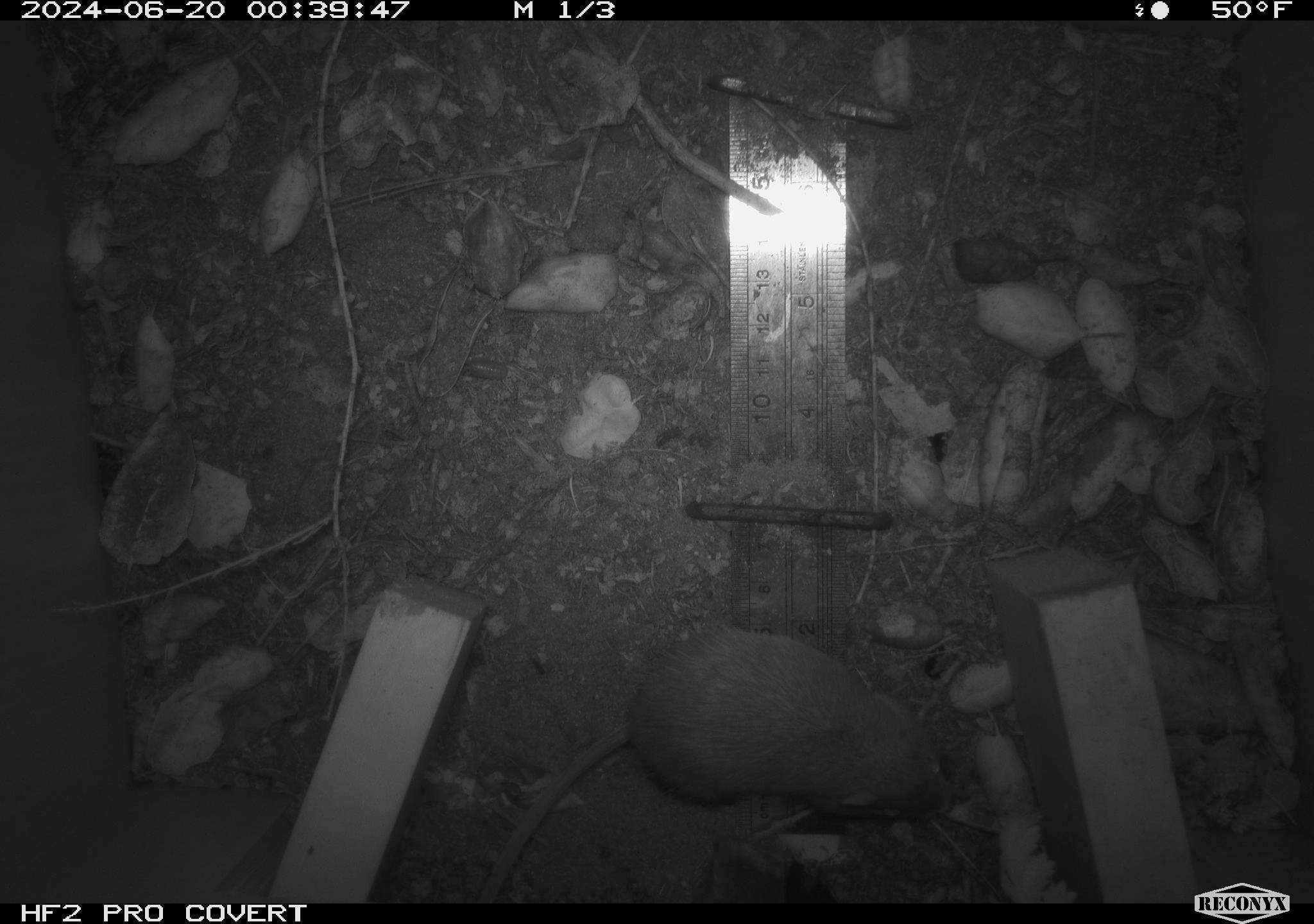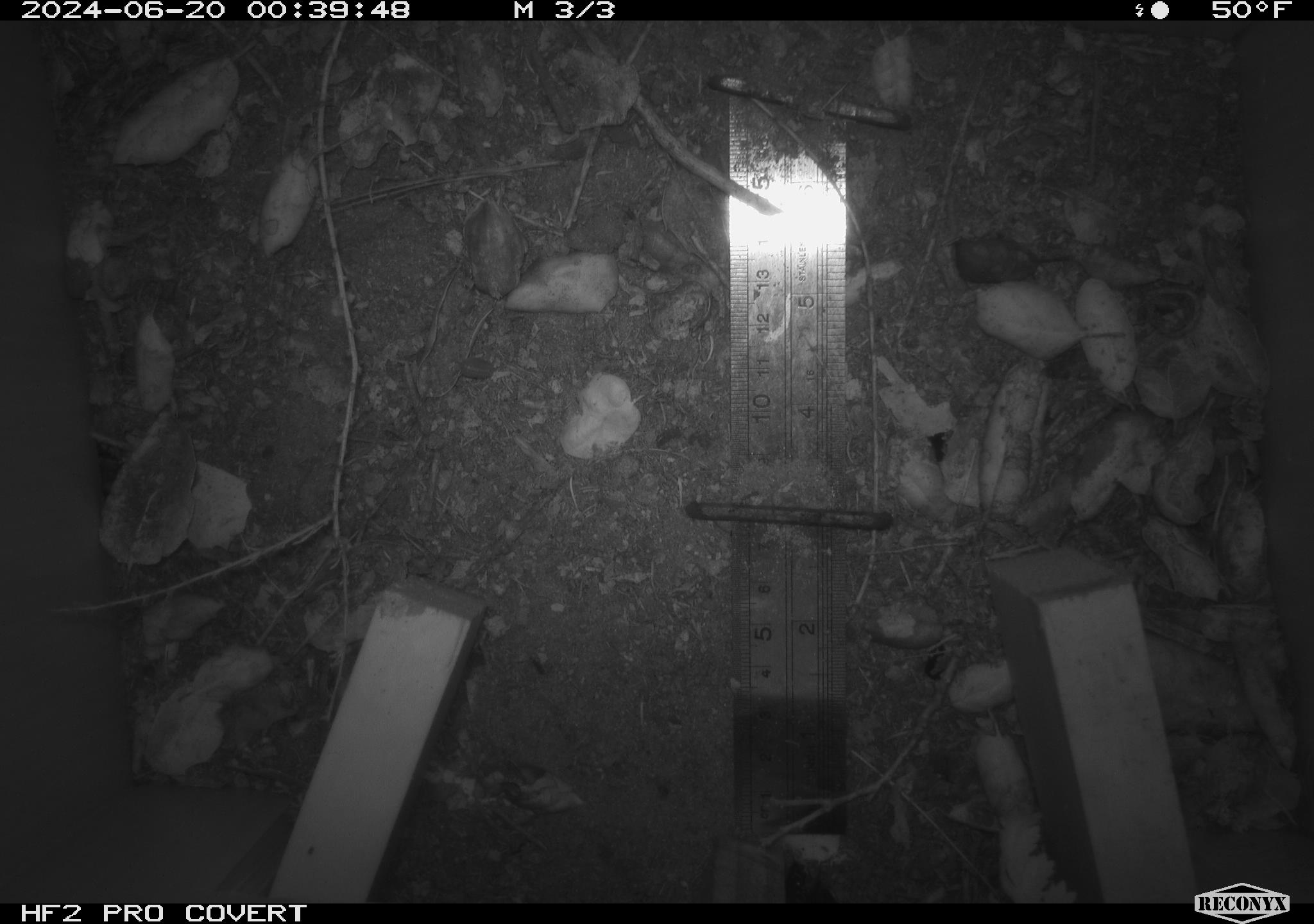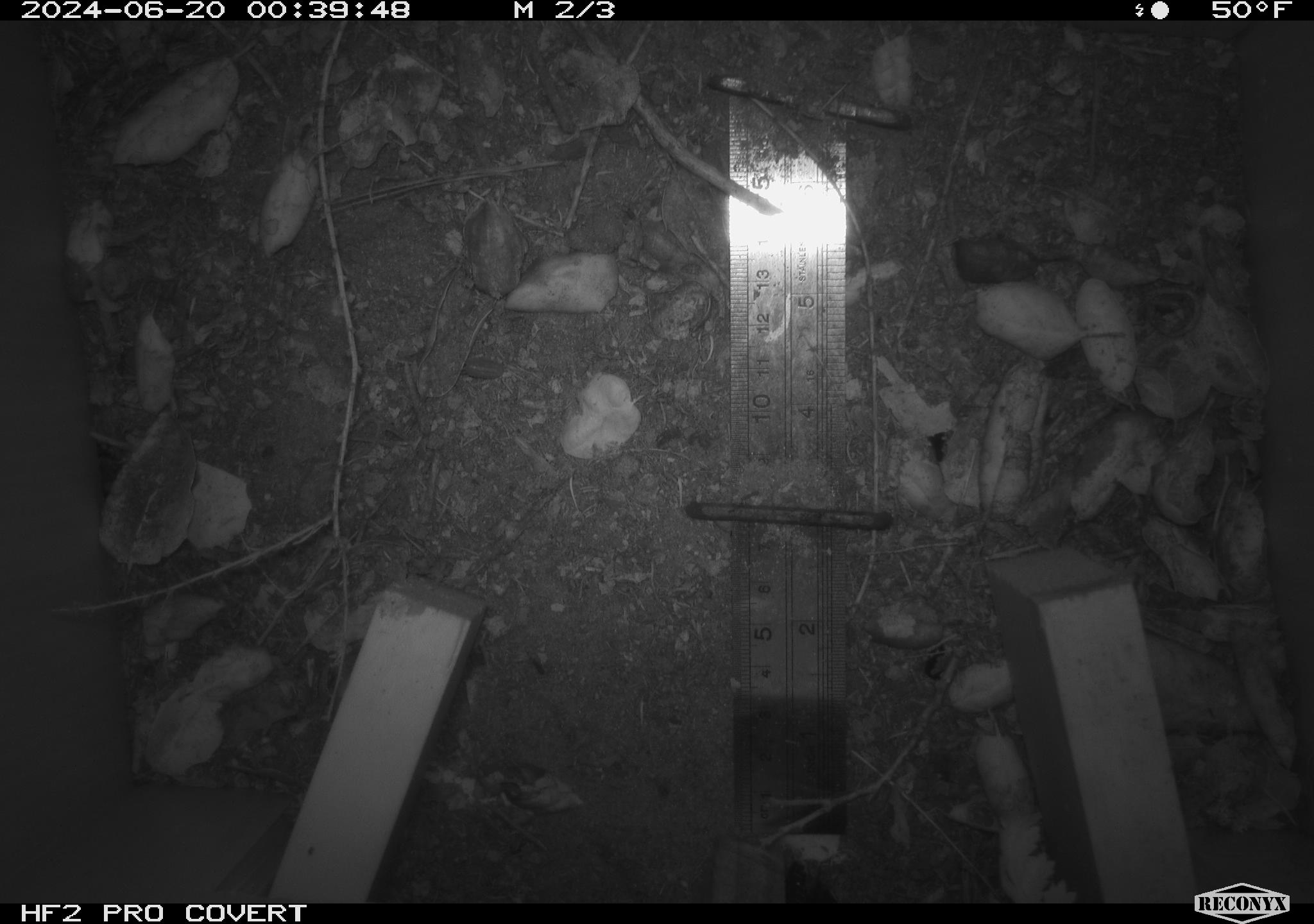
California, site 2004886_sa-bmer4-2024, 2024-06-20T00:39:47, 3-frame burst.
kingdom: Animalia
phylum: Chordata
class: Mammalia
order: Rodentia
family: Heteromyidae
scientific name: Heteromyidae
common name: kangaroo rats and pocket mice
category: heteromyidae family